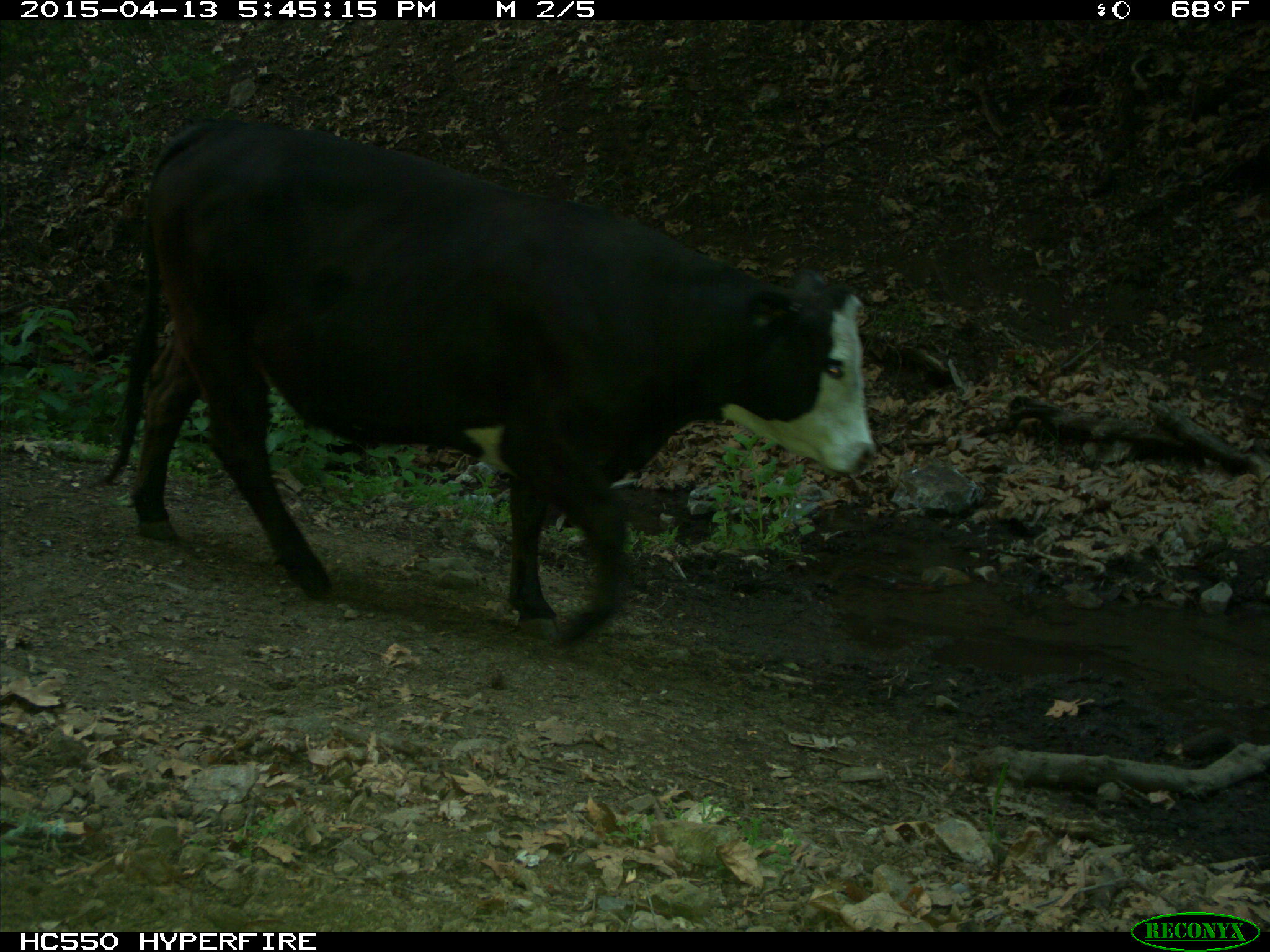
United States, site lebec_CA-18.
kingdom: Animalia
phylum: Chordata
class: Mammalia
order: Artiodactyla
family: Bovidae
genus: Bos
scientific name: Bos taurus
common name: domestic cow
Bos taurus (domestic cow).